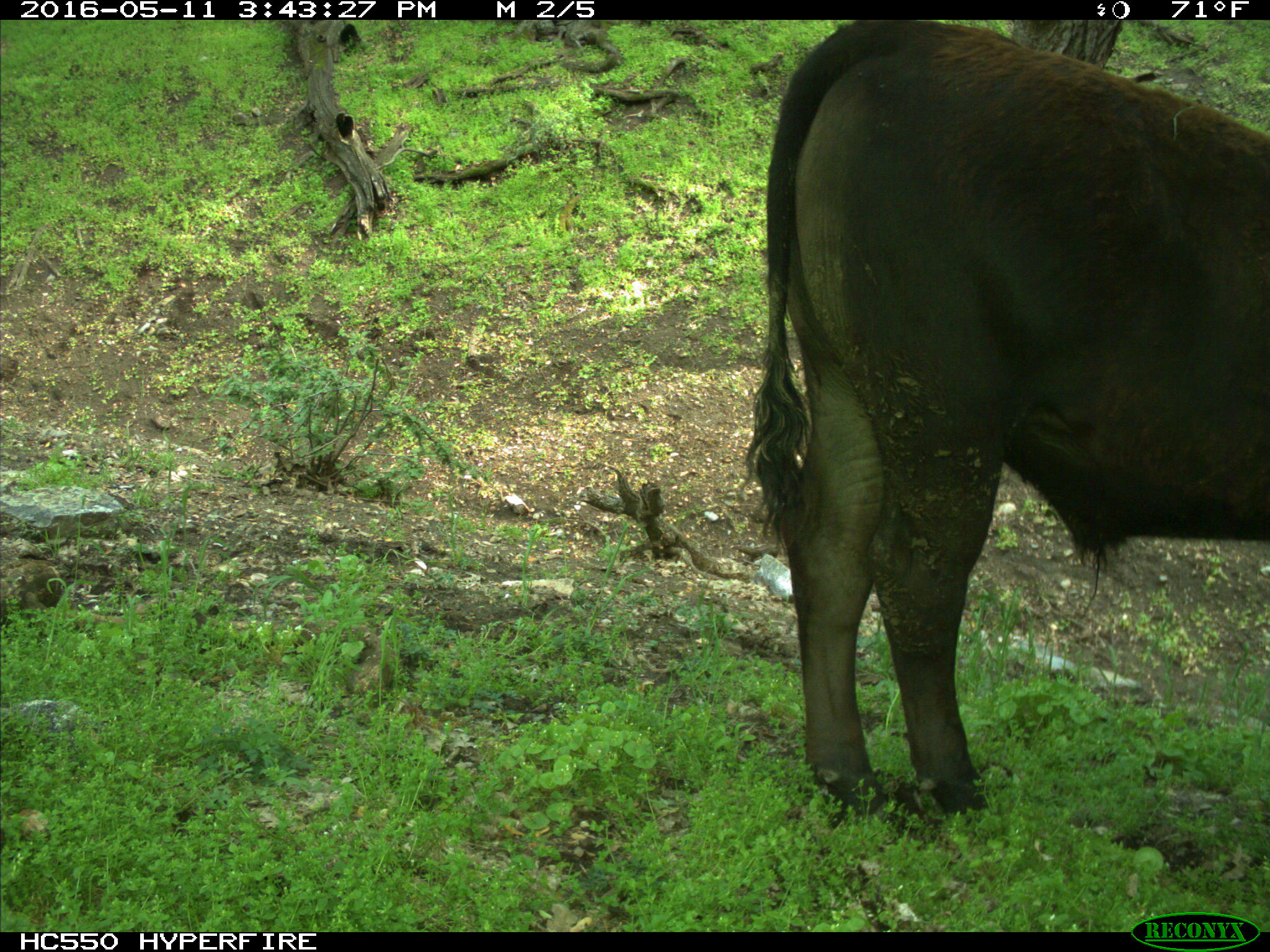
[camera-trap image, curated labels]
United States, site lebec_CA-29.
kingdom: Animalia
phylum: Chordata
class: Mammalia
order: Artiodactyla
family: Bovidae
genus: Bos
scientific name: Bos taurus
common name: domestic cow